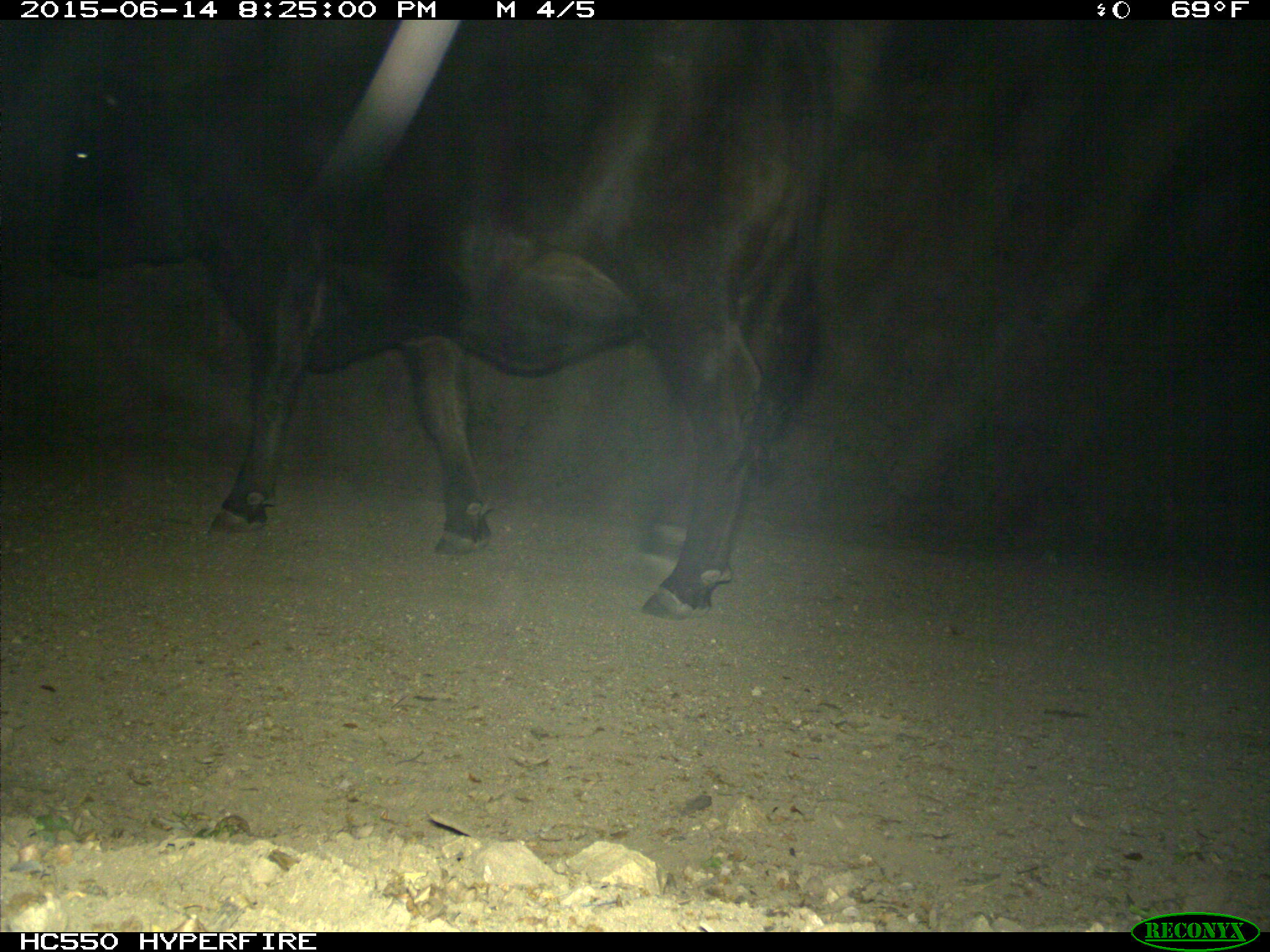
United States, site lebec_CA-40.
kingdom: Animalia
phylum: Chordata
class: Mammalia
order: Artiodactyla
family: Bovidae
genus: Bos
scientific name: Bos taurus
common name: domestic cow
Bos taurus (domestic cow).